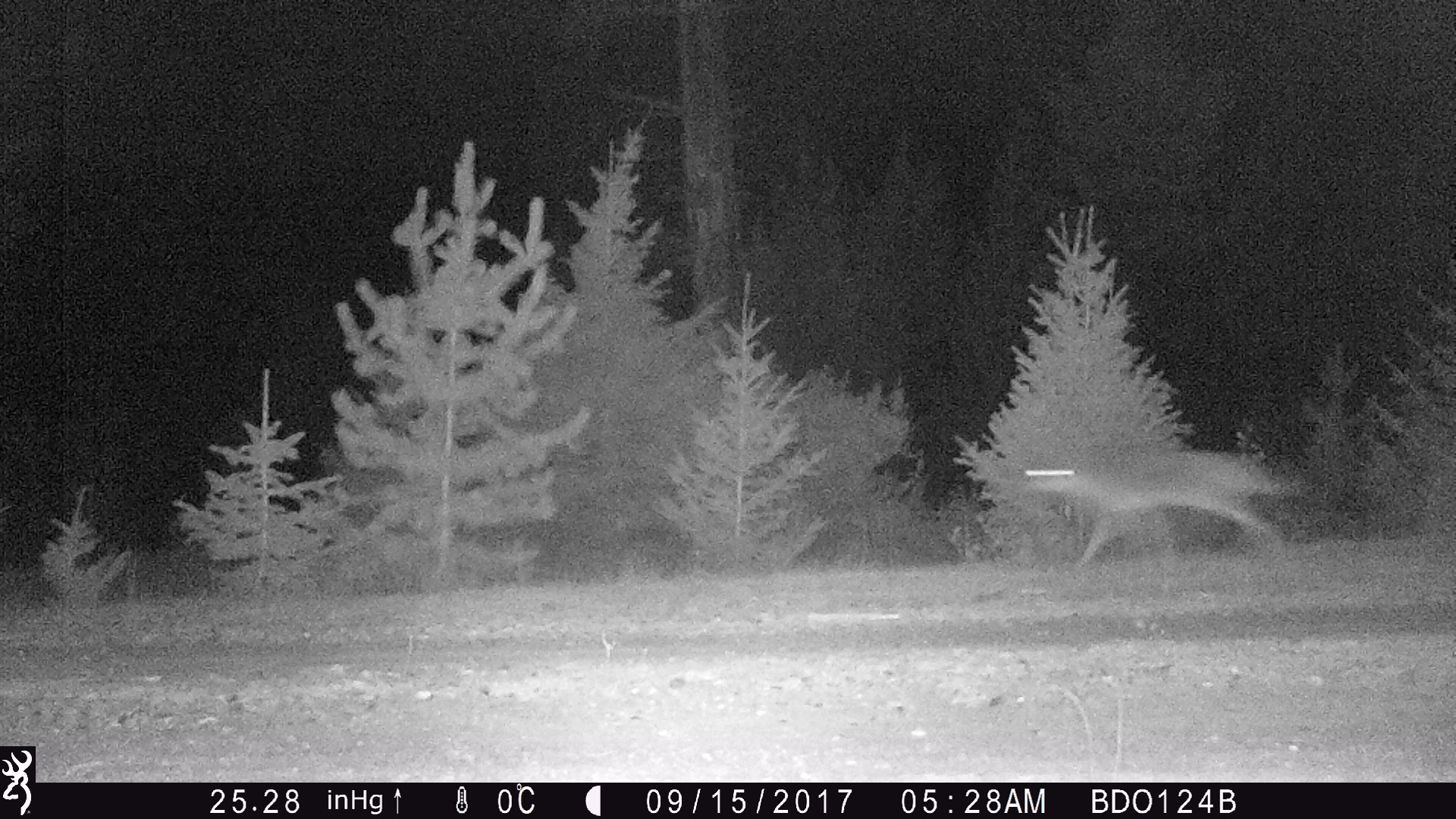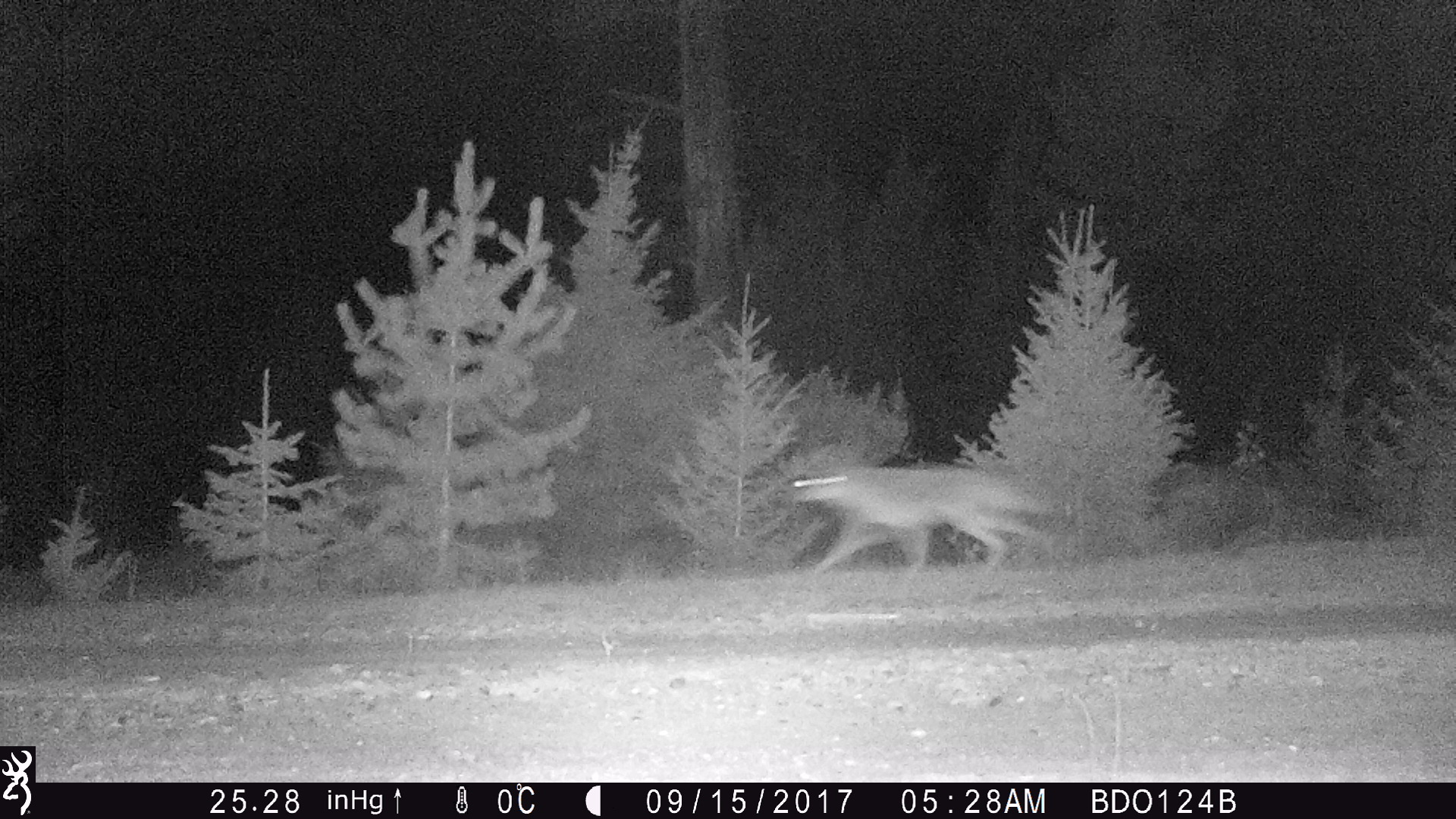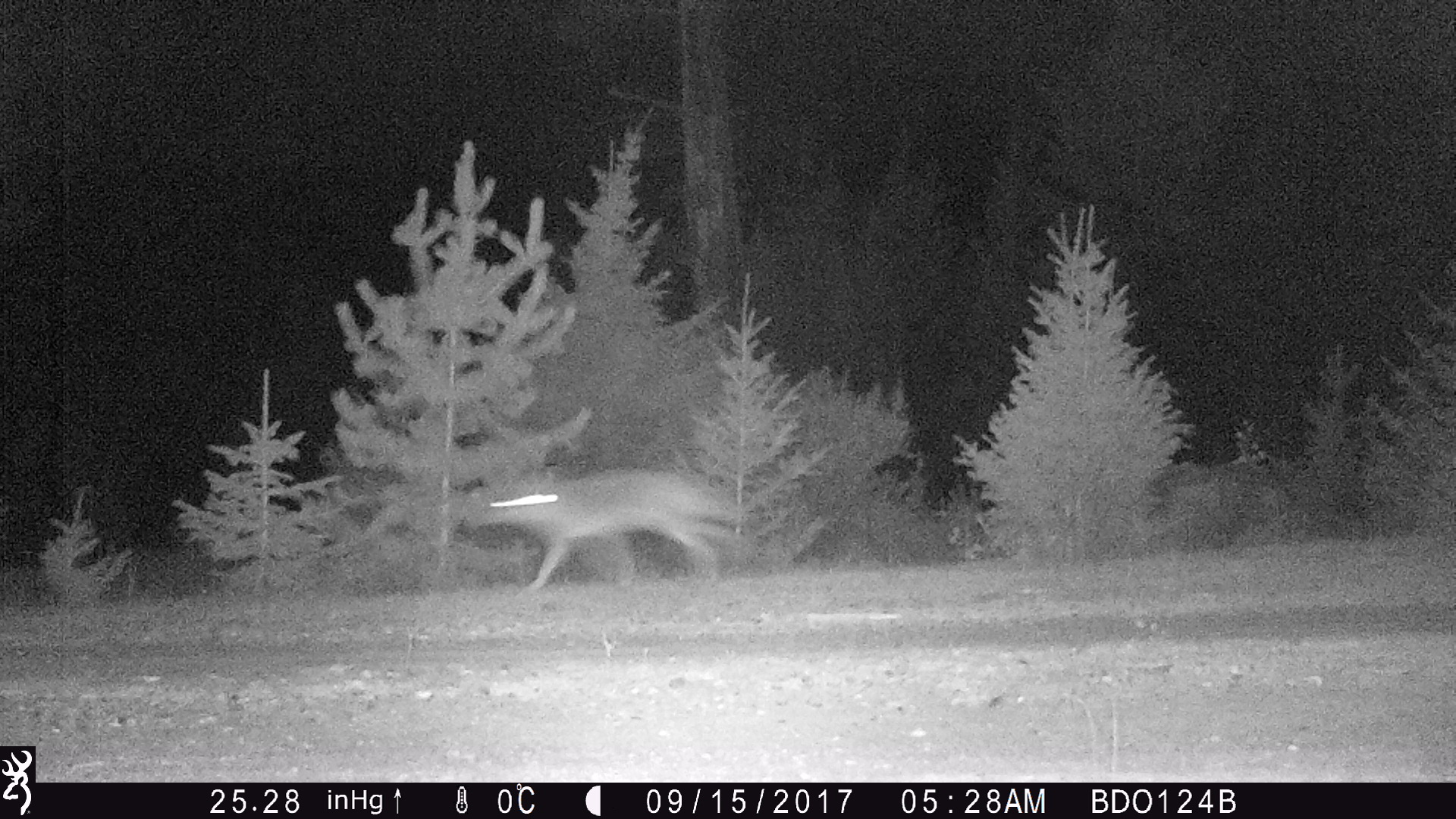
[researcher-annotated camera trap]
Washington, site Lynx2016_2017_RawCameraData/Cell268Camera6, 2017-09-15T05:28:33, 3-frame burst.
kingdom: Animalia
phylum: Chordata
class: Mammalia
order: Carnivora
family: Canidae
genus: Canis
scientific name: Canis latrans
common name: coyote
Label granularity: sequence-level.